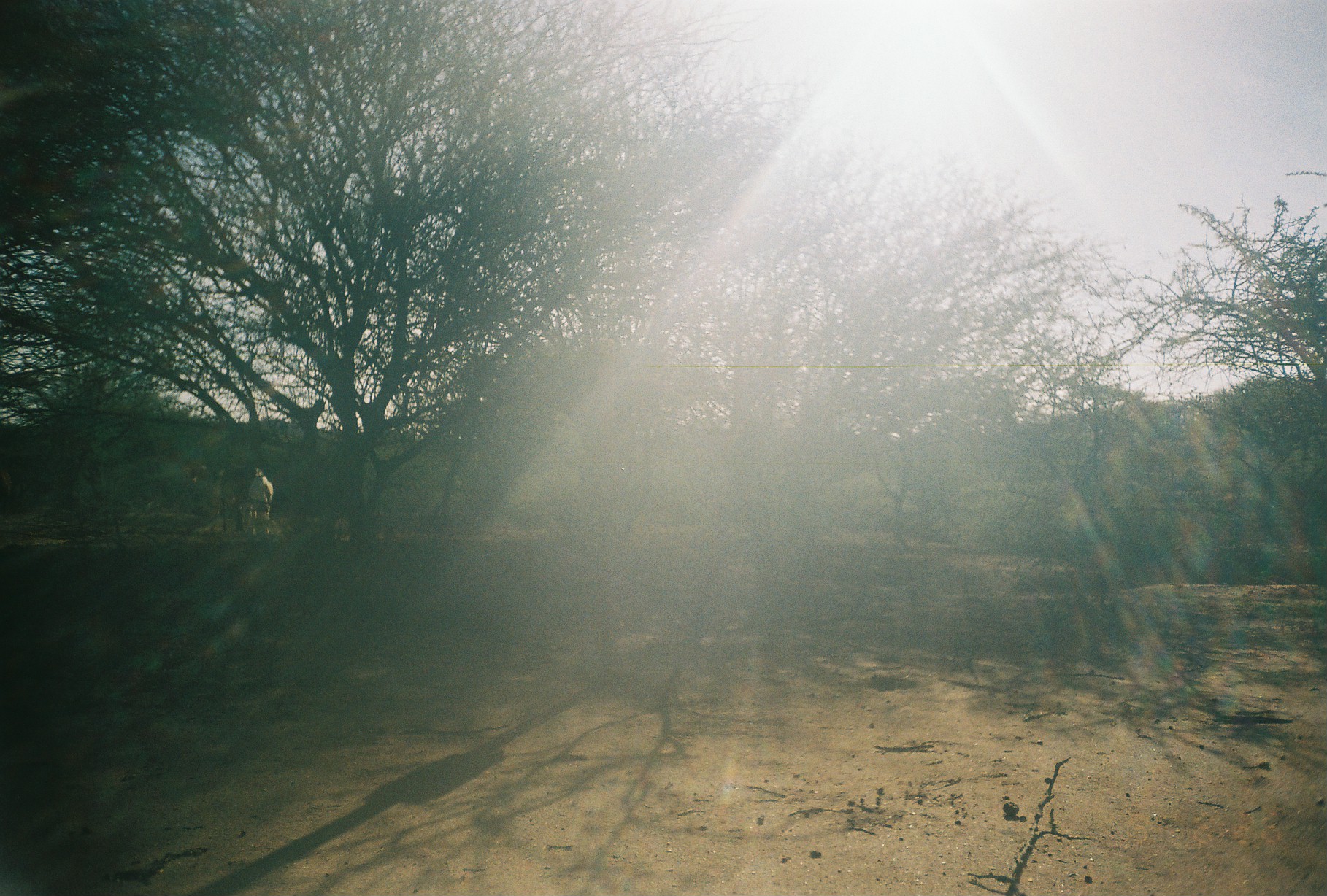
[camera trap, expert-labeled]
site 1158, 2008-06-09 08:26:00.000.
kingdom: Animalia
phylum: Chordata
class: Mammalia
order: Artiodactyla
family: Bovidae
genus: Capra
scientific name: Capra aegagrus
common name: wild goat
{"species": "Capra aegagrus (wild goat)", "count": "2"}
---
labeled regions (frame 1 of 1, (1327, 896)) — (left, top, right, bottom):
capra aegagrus: (181, 461, 274, 536)